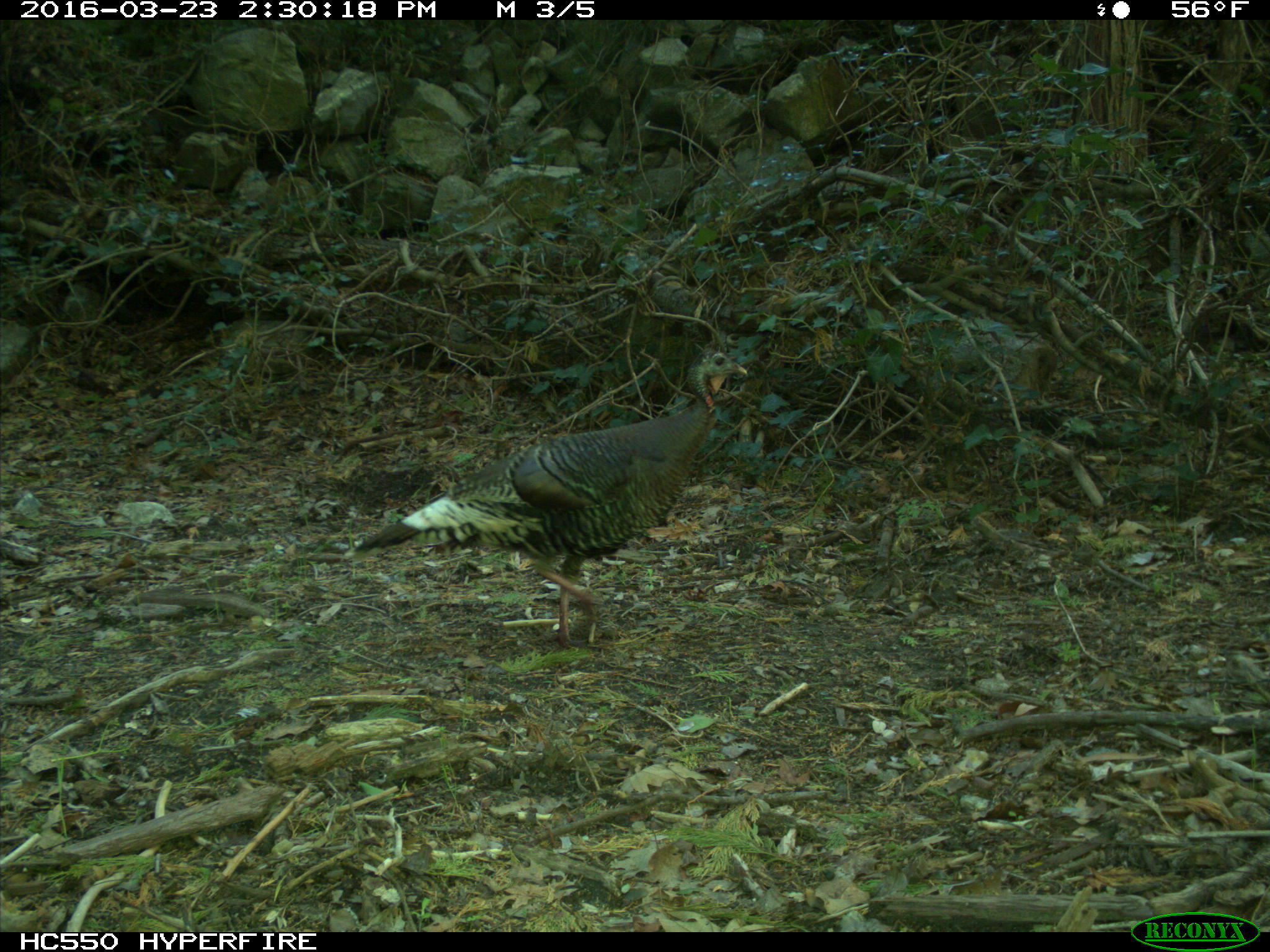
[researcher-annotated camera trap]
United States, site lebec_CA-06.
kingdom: Animalia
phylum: Chordata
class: Aves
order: Galliformes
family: Phasianidae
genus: Meleagris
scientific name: Meleagris gallopavo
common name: wild turkey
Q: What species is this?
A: Meleagris gallopavo (wild turkey).